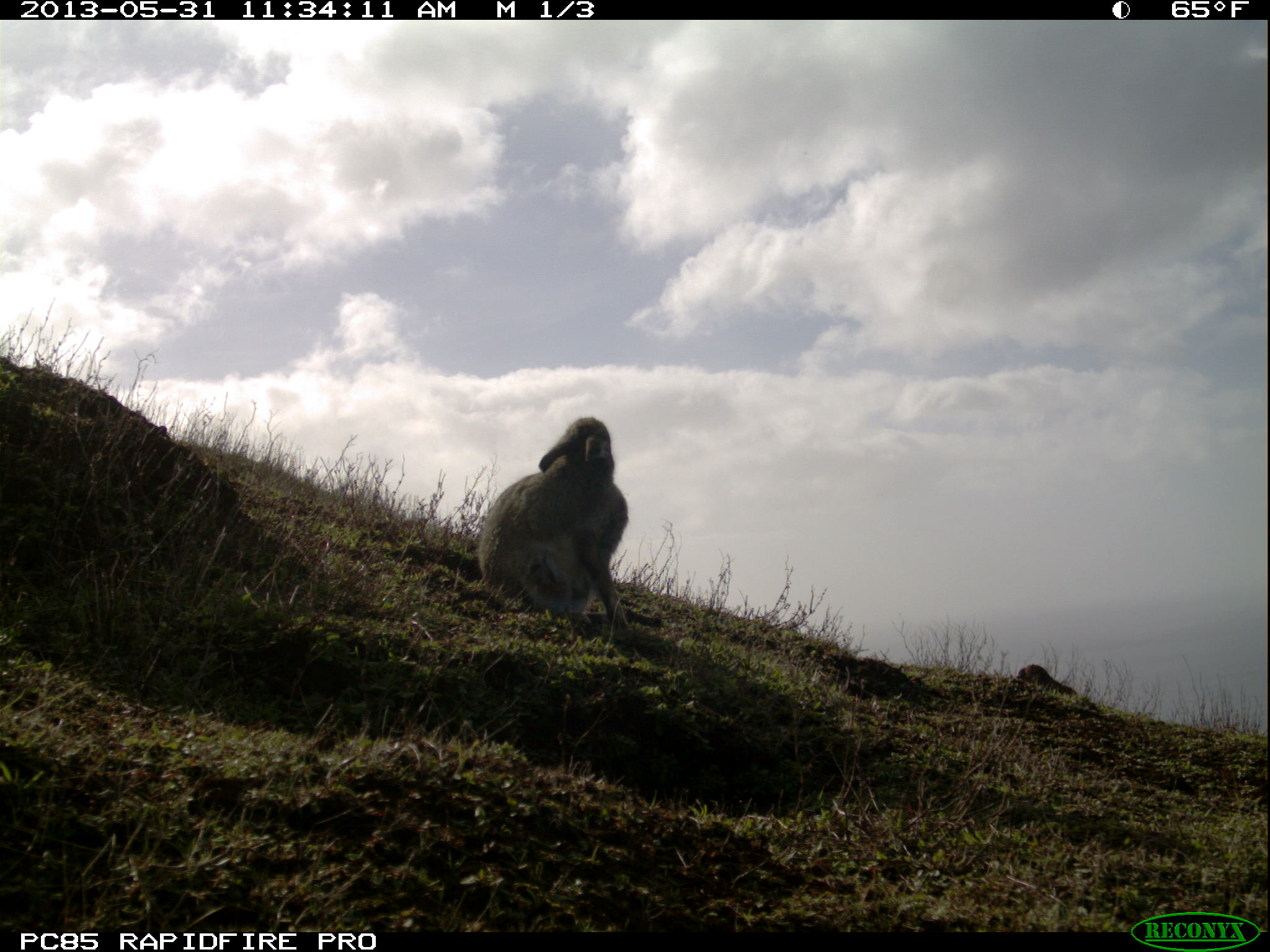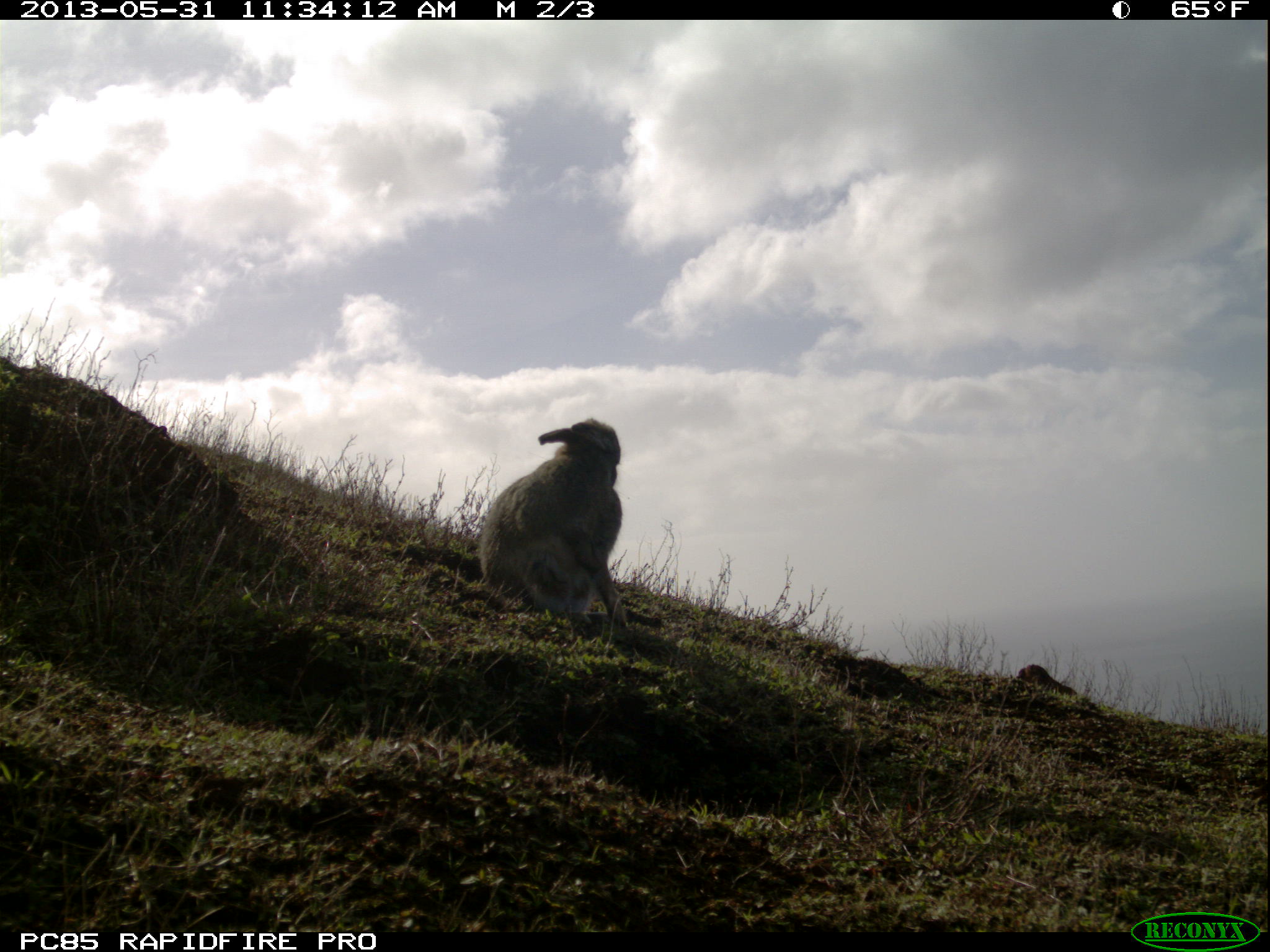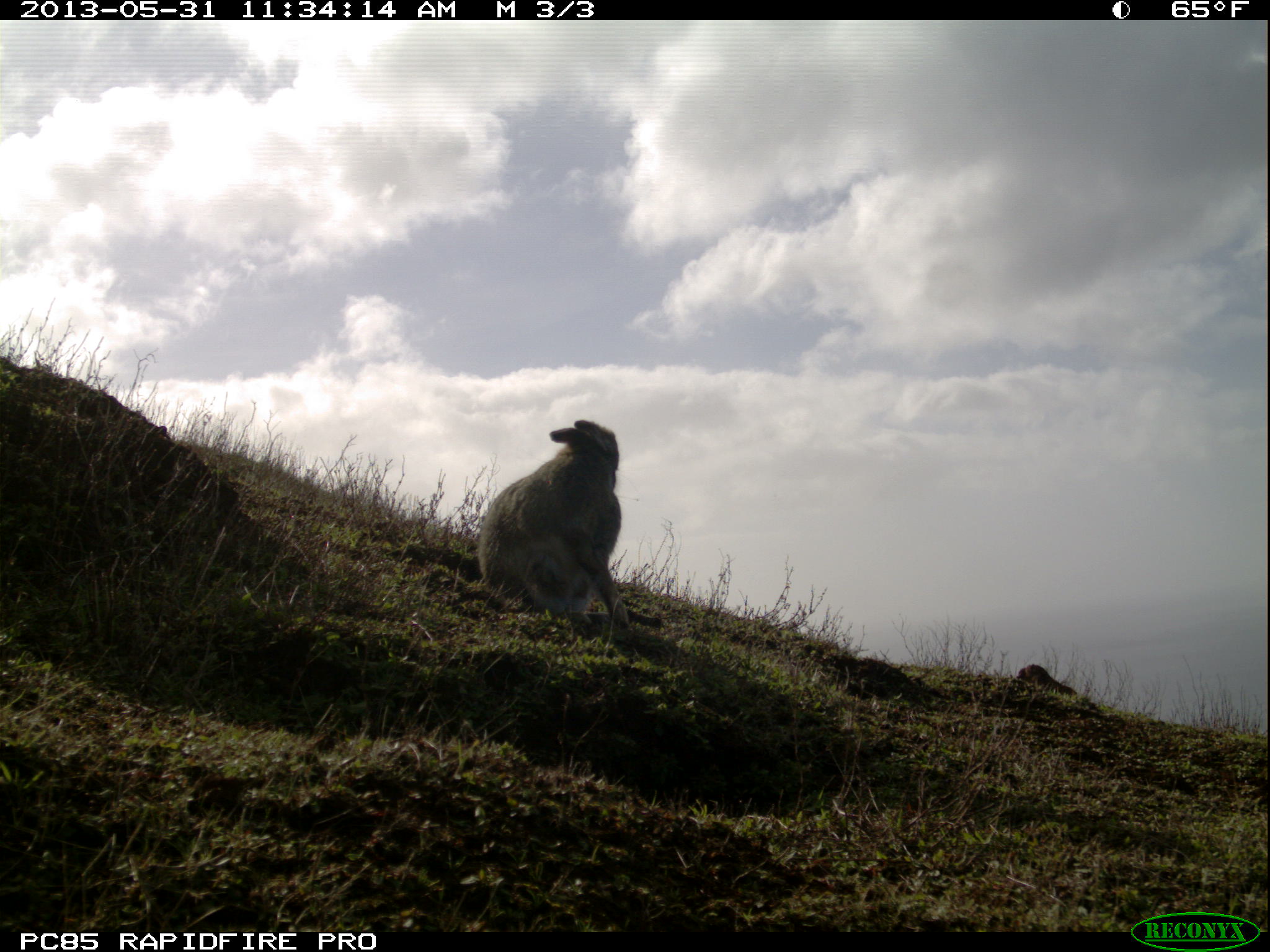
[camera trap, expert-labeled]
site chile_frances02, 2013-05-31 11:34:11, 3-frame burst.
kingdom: Animalia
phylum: Chordata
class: Mammalia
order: Lagomorpha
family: Leporidae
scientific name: Leporidae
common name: rabbits and hares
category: rabbit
Rabbit (rabbits and hares) (Leporidae).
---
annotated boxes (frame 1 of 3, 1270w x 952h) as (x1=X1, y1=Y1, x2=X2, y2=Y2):
rabbit: (x1=469, y1=414, x2=634, y2=648)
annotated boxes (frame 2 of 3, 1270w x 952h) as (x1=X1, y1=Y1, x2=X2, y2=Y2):
rabbit: (x1=471, y1=417, x2=632, y2=650)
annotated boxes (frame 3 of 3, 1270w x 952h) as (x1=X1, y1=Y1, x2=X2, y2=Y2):
rabbit: (x1=472, y1=418, x2=631, y2=647)